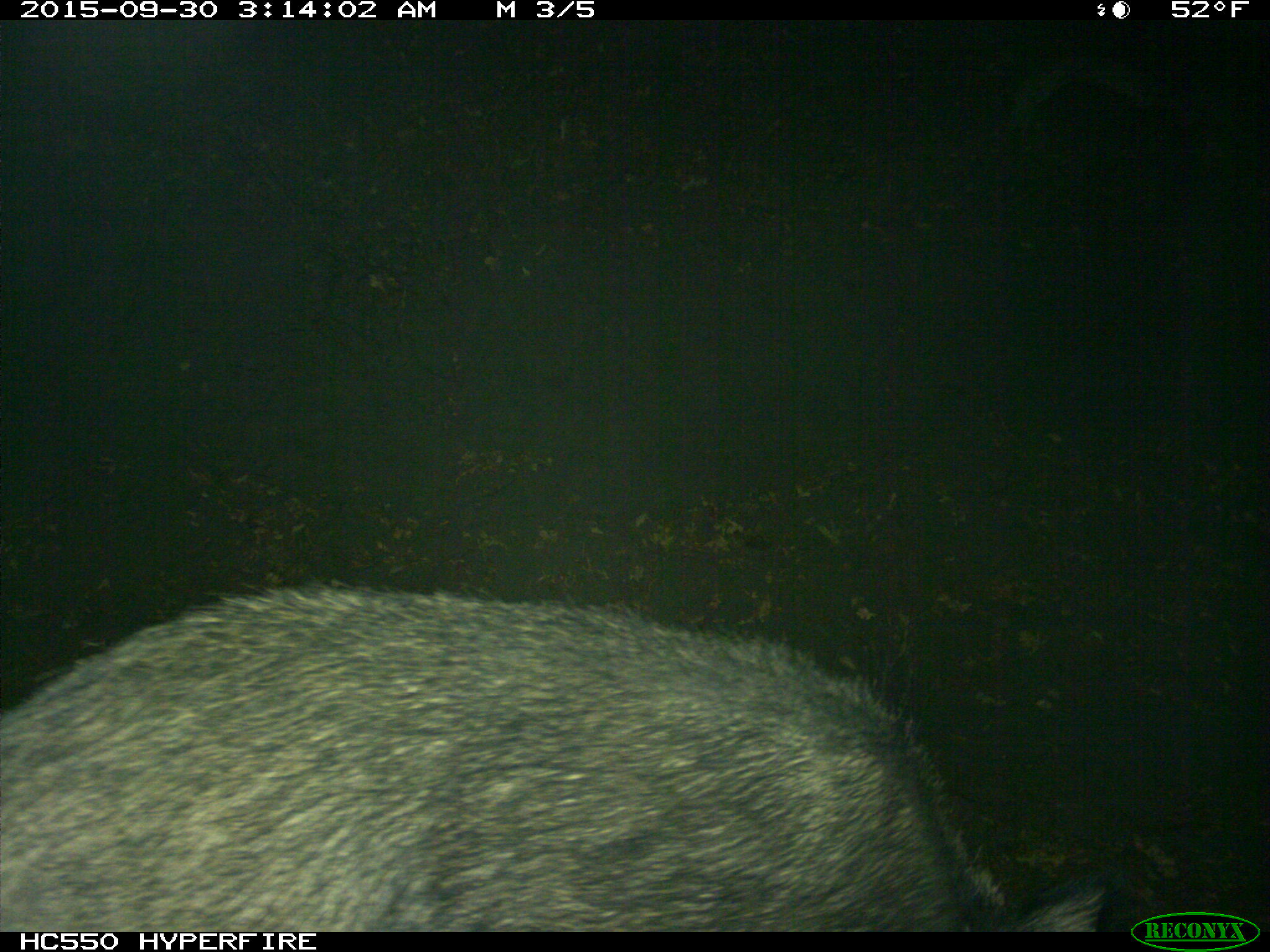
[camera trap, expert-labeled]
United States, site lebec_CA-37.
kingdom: Animalia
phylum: Chordata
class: Mammalia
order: Artiodactyla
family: Suidae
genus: Sus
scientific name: Sus scrofa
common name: wild boar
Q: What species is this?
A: Sus scrofa (wild boar).